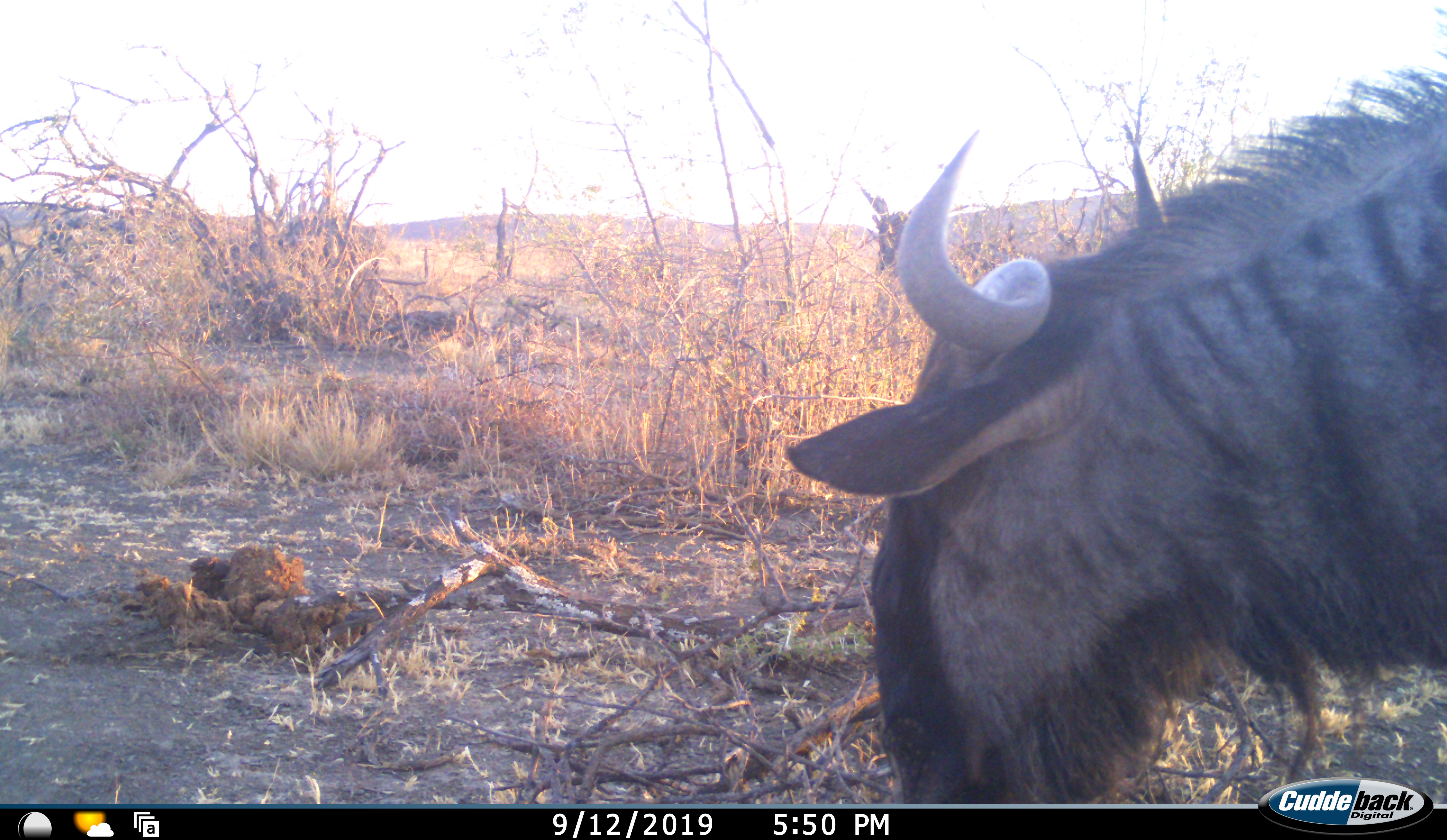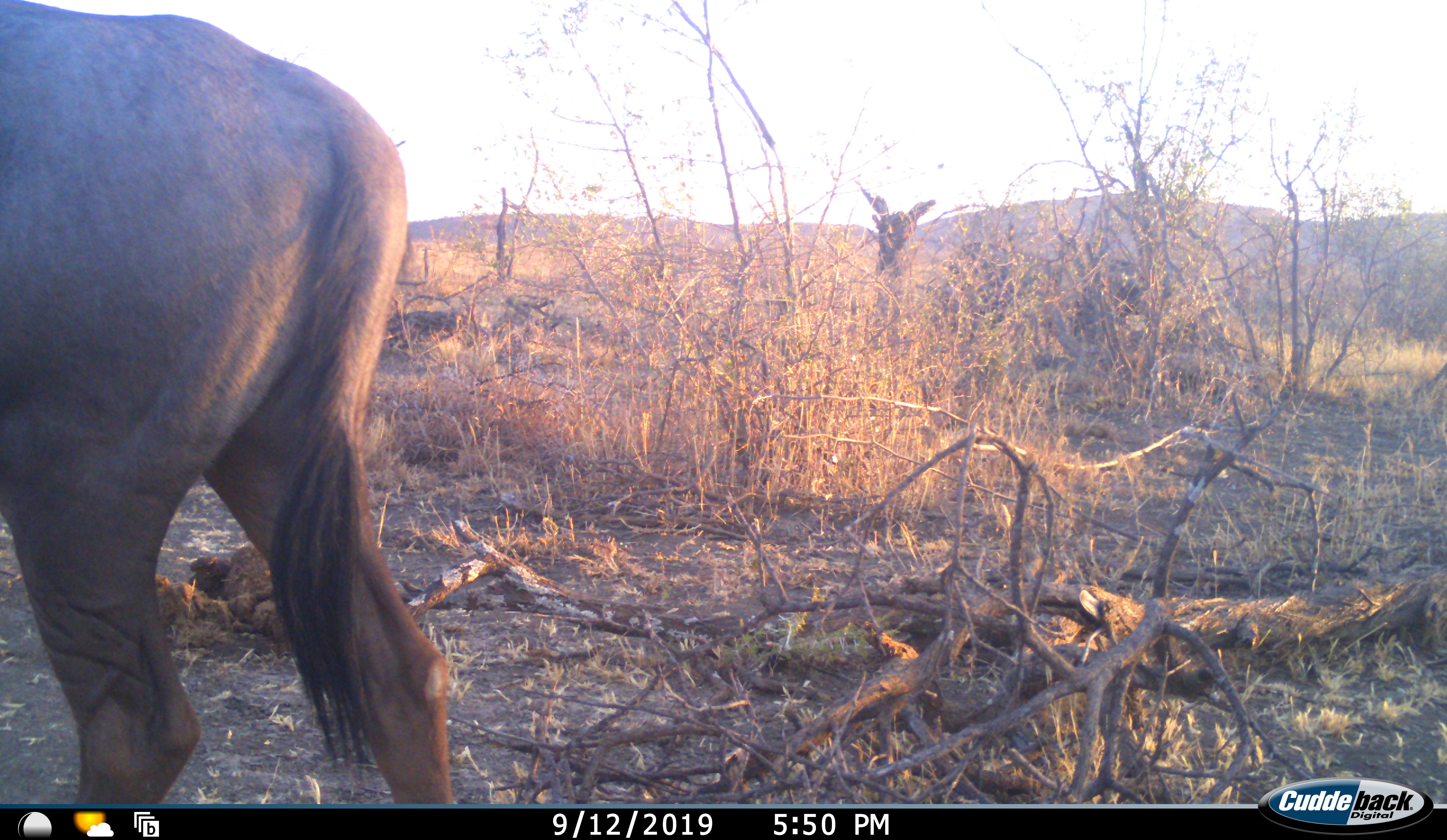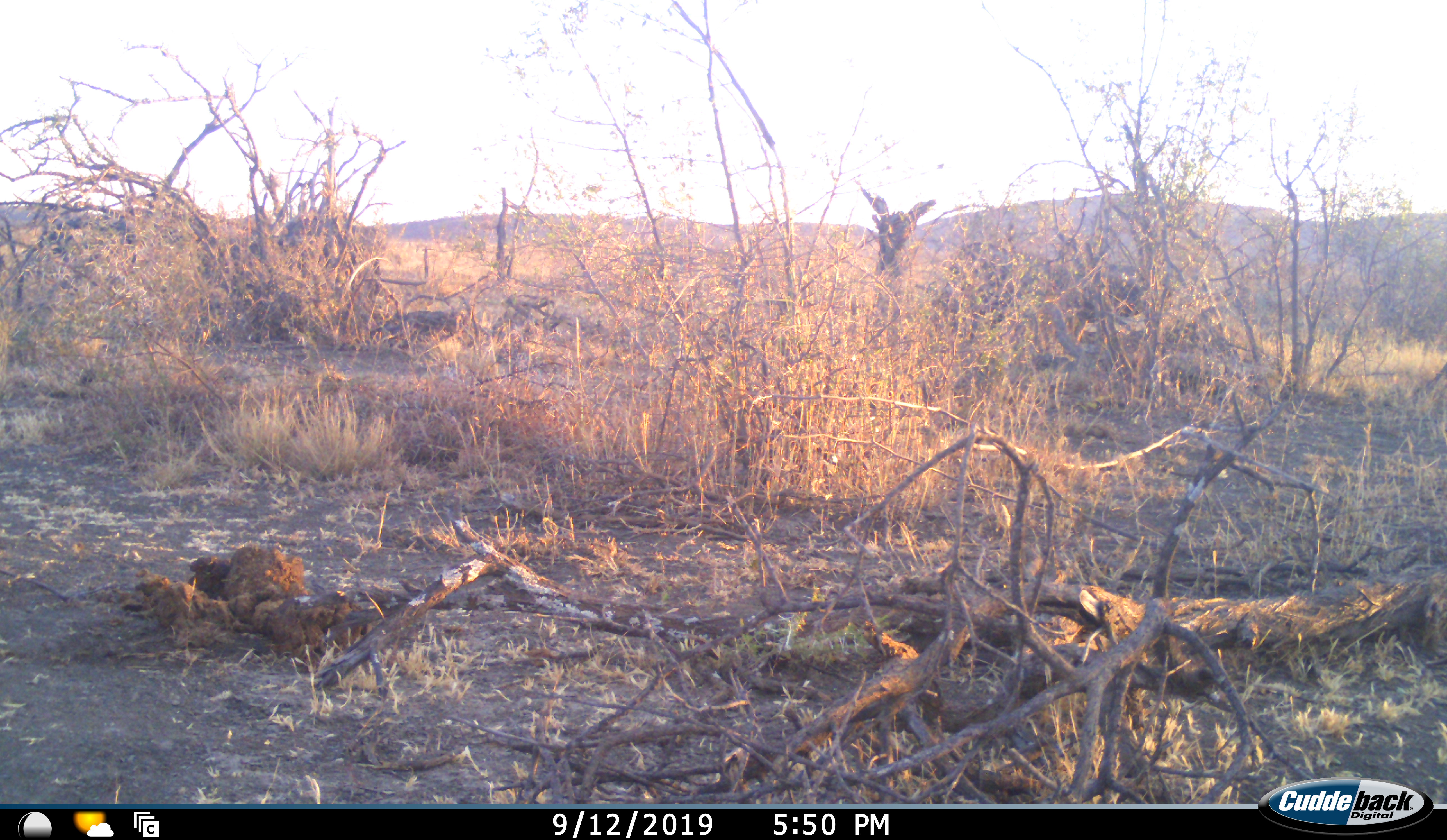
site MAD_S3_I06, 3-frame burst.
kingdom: Animalia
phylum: Chordata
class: Mammalia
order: Artiodactyla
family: Bovidae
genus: Connochaetes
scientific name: Connochaetes taurinus taurinus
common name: blue wildebeest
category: wildebeestblue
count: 1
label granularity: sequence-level